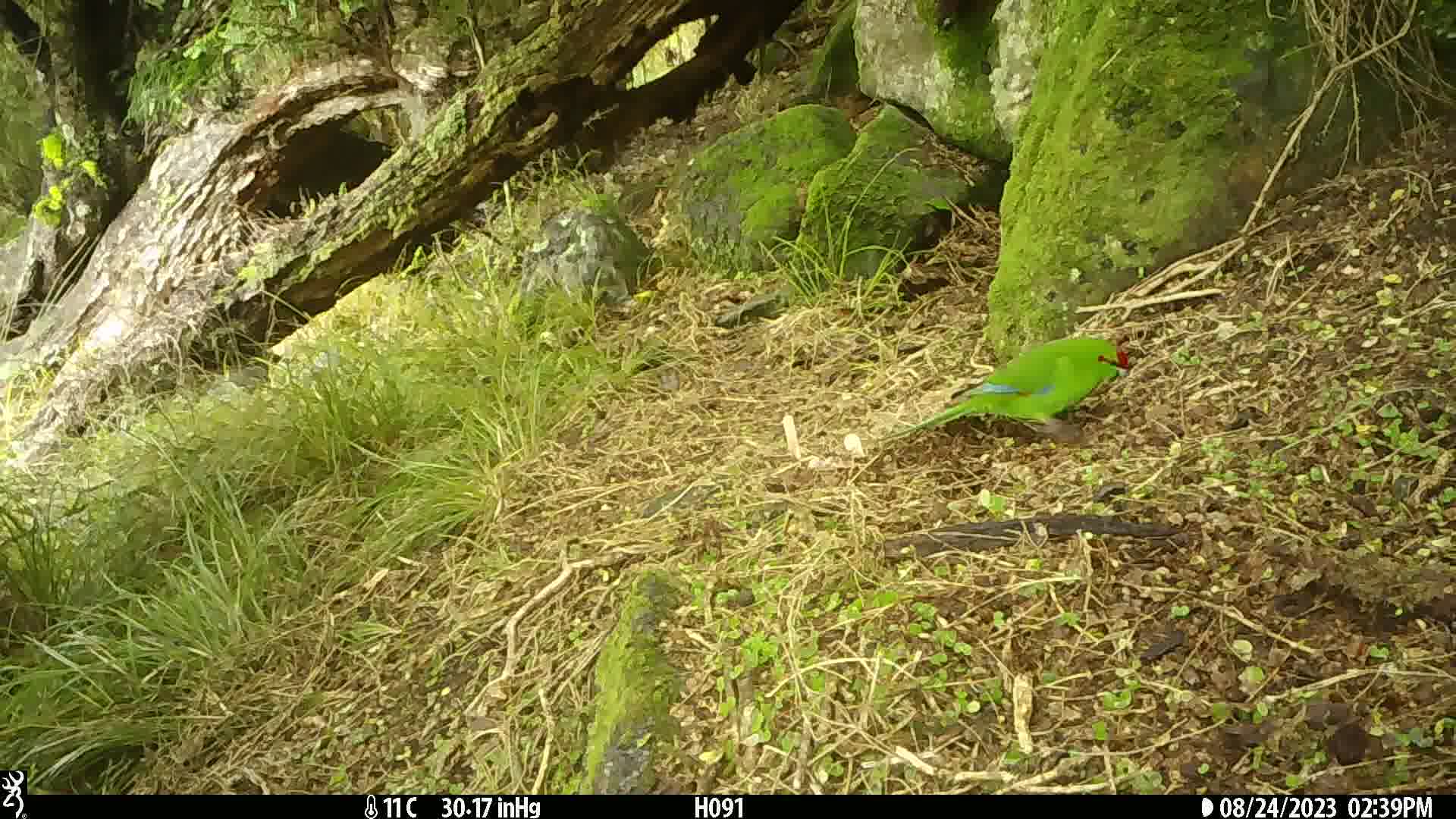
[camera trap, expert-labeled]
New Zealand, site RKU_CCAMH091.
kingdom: Animalia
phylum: Chordata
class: Aves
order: Psittaciformes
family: Psittaculidae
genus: Cyanoramphus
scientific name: Cyanoramphus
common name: parakeet